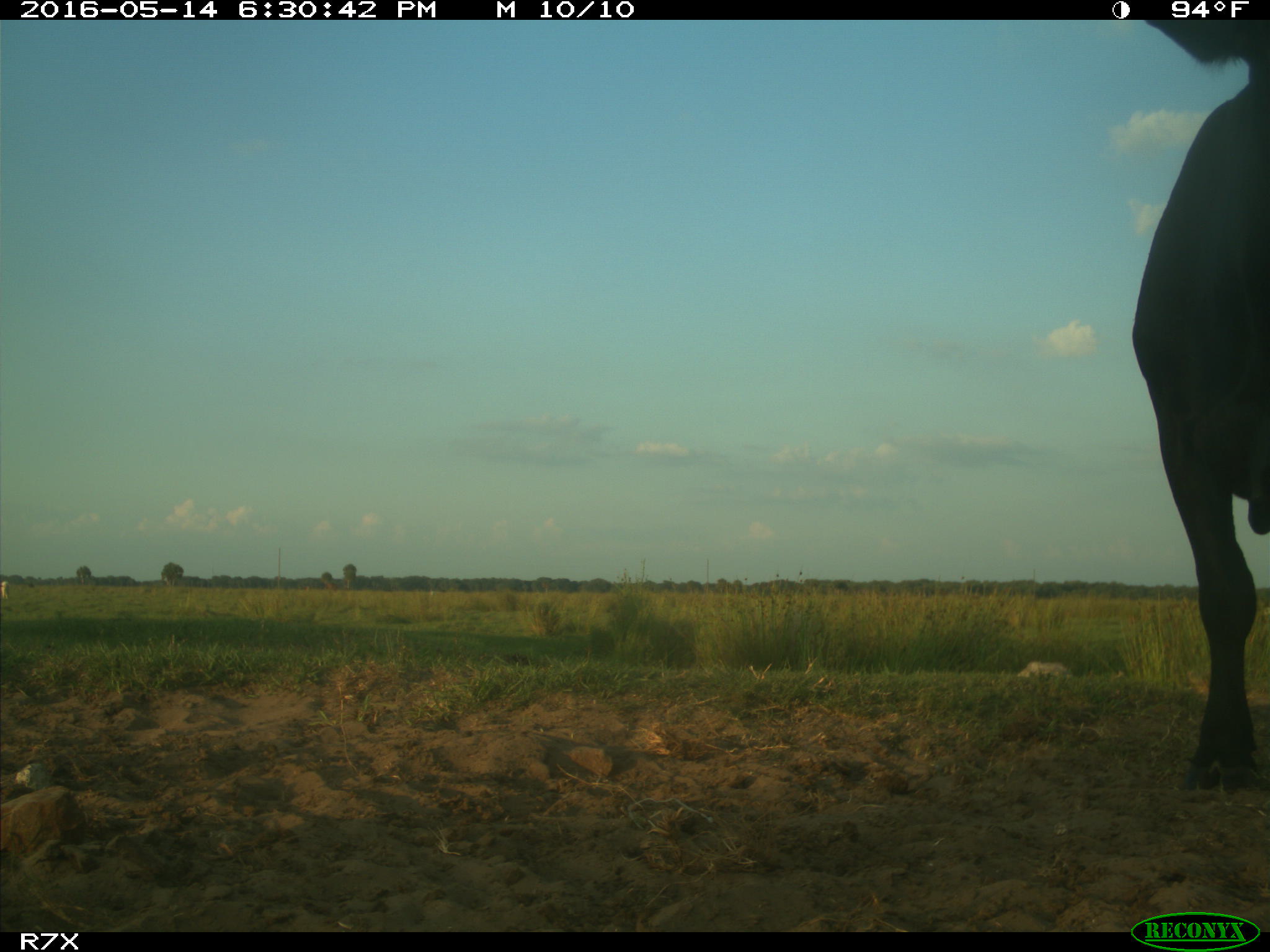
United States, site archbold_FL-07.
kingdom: Animalia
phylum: Chordata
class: Mammalia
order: Artiodactyla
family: Bovidae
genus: Bos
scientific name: Bos taurus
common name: domestic cow